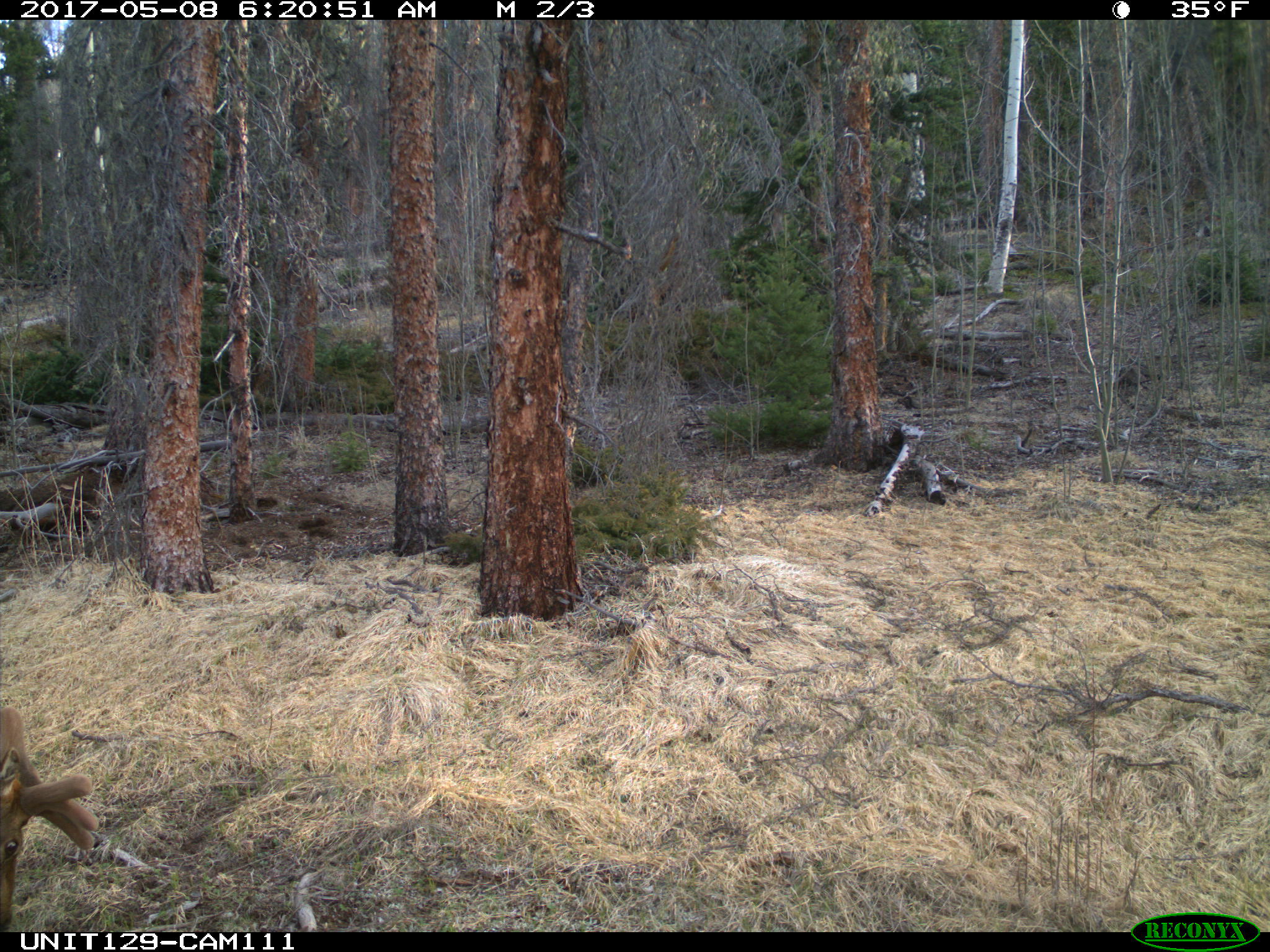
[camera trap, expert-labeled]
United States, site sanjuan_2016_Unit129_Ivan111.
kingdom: Animalia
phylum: Chordata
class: Mammalia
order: Artiodactyla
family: Cervidae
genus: Cervus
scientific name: Cervus elaphus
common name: red deer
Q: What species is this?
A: Cervus elaphus (red deer).